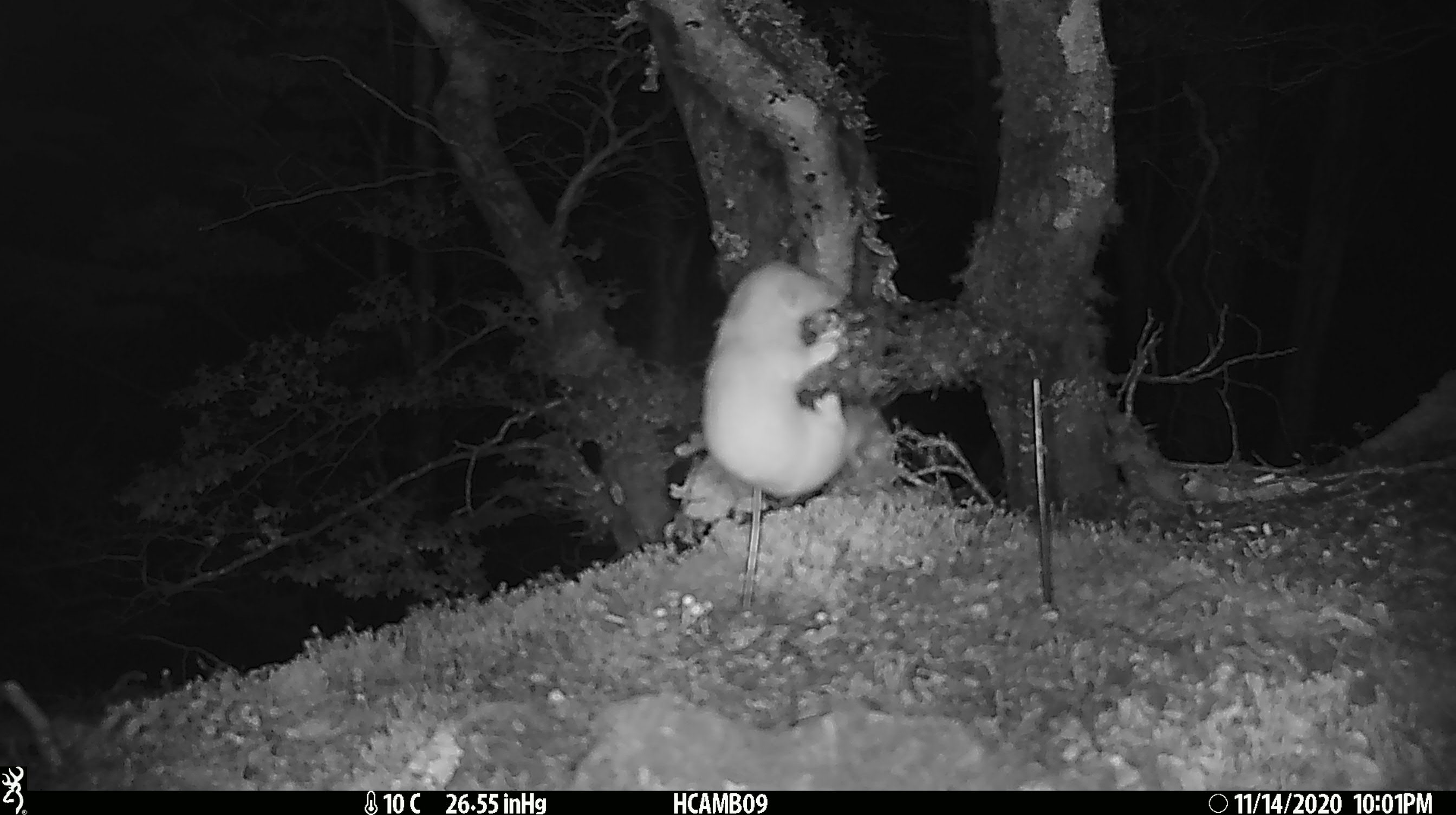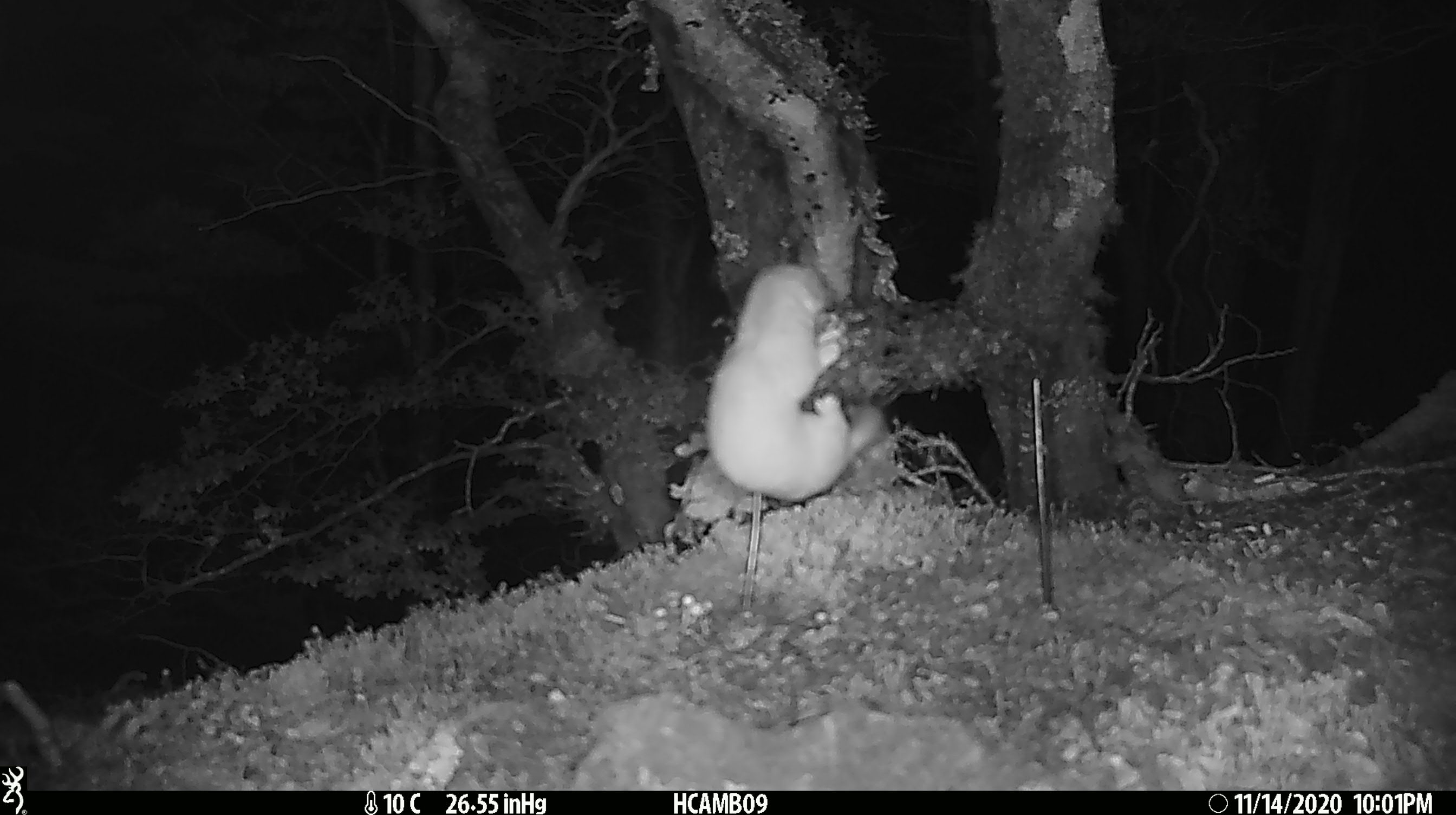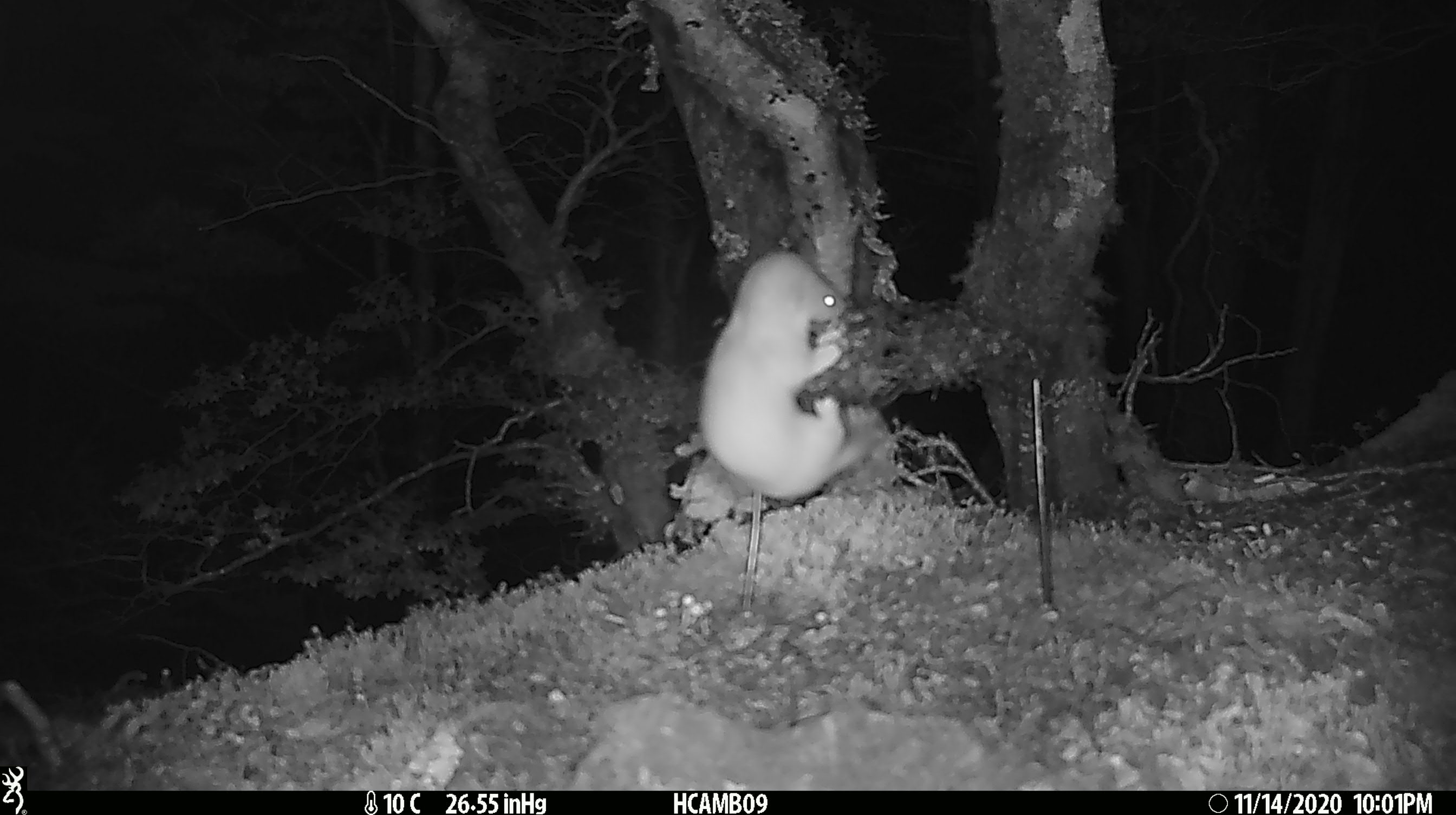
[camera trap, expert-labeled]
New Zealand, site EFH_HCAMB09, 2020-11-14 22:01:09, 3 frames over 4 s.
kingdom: Animalia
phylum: Chordata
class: Mammalia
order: Carnivora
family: Mustelidae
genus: Mustela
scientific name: Mustela nivalis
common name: least weasel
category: weasel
Weasel (least weasel) (Mustela nivalis).